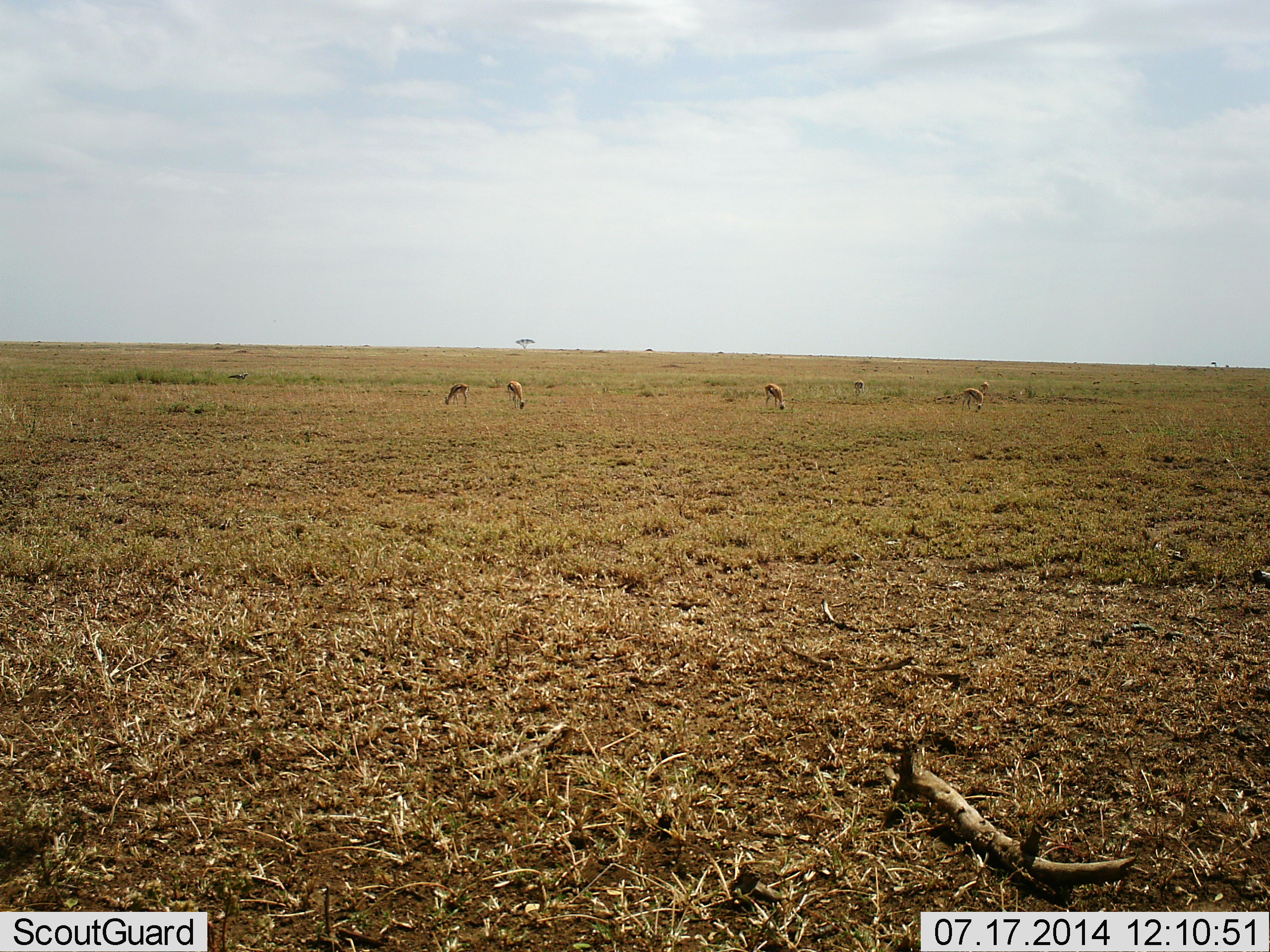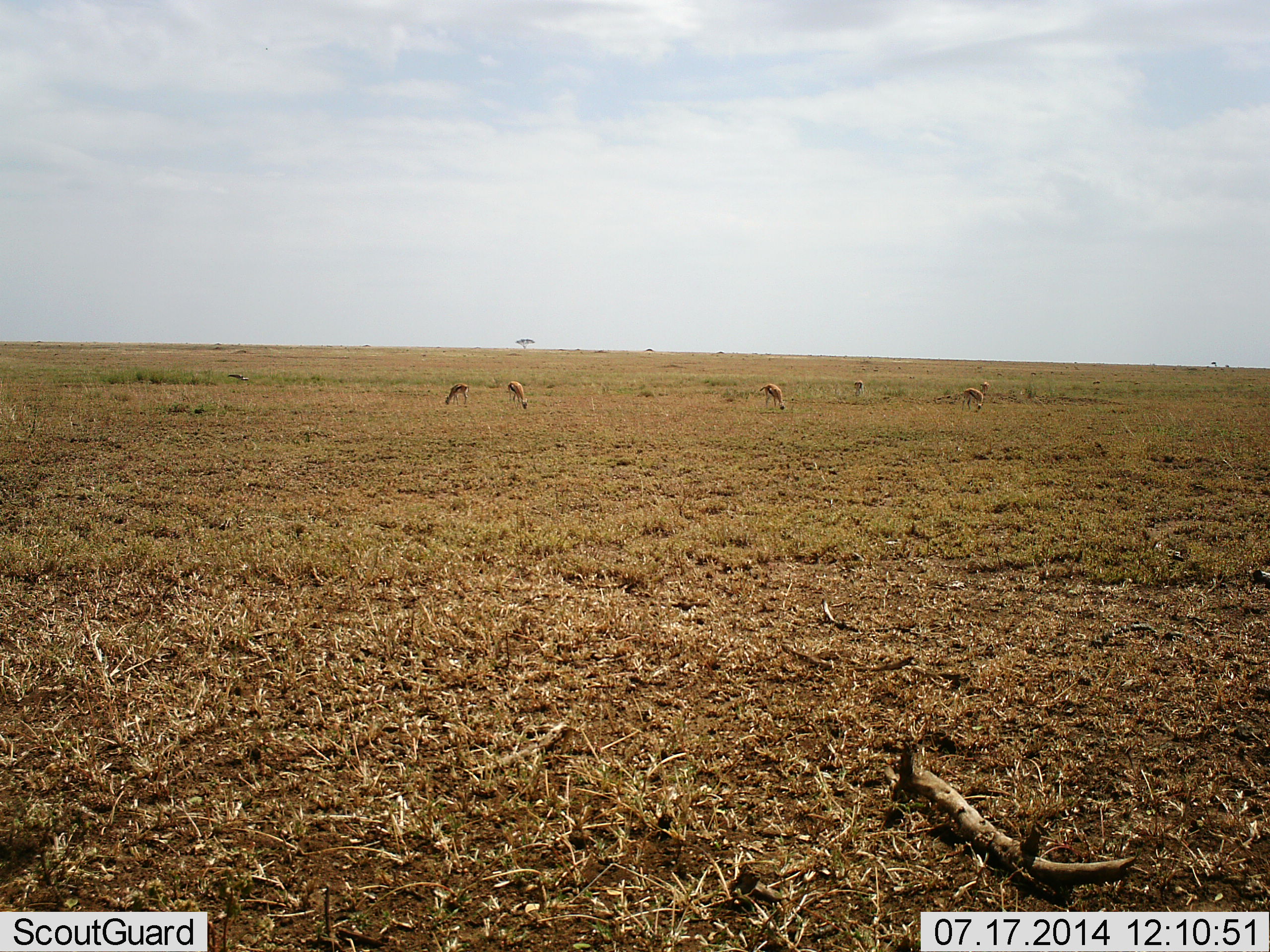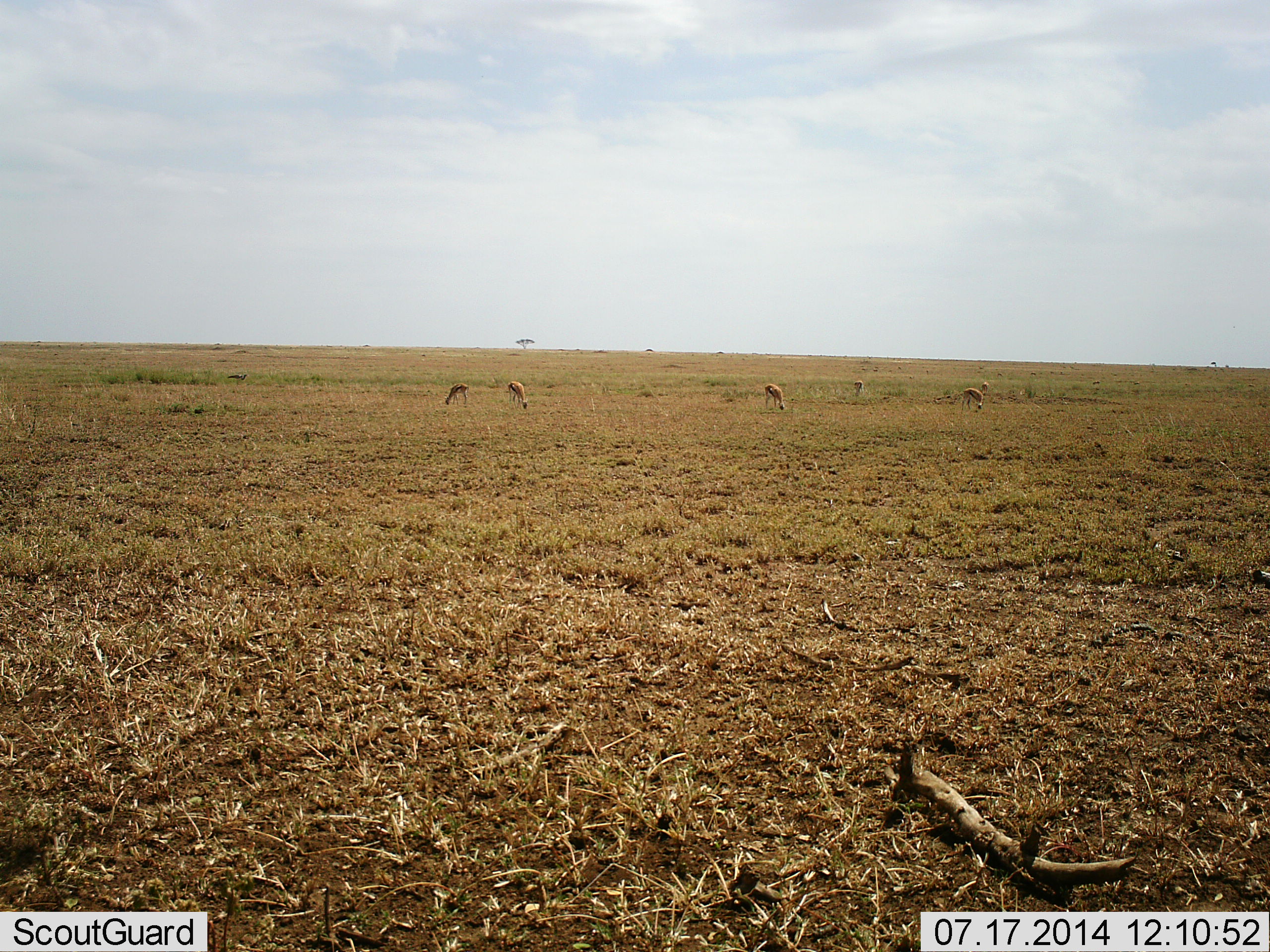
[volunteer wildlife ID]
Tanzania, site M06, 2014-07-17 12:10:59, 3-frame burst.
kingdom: Animalia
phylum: Chordata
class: Mammalia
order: Artiodactyla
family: Bovidae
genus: Eudorcas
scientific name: Eudorcas thomsonii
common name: thomson's gazelle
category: gazellethomsons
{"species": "gazellethomsons (thomson's gazelle) (Eudorcas thomsonii)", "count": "6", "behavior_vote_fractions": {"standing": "30%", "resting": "0%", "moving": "10%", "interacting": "0%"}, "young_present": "0%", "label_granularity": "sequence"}